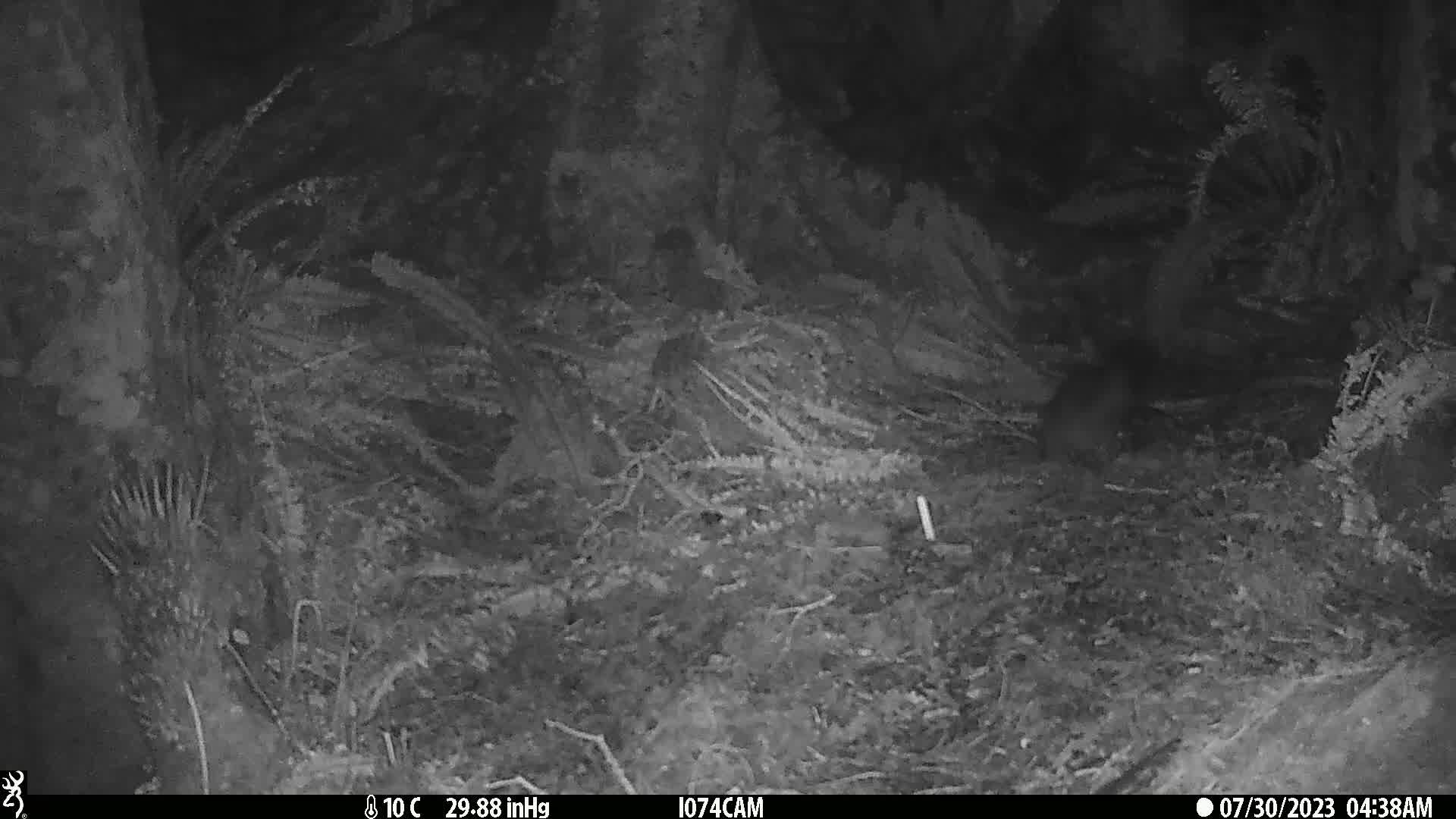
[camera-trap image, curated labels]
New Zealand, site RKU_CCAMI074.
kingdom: Animalia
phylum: Chordata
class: Mammalia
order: Diprotodontia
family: Phalangeridae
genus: Trichosurus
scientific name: Trichosurus vulpecula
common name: common brushtail possum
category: possum